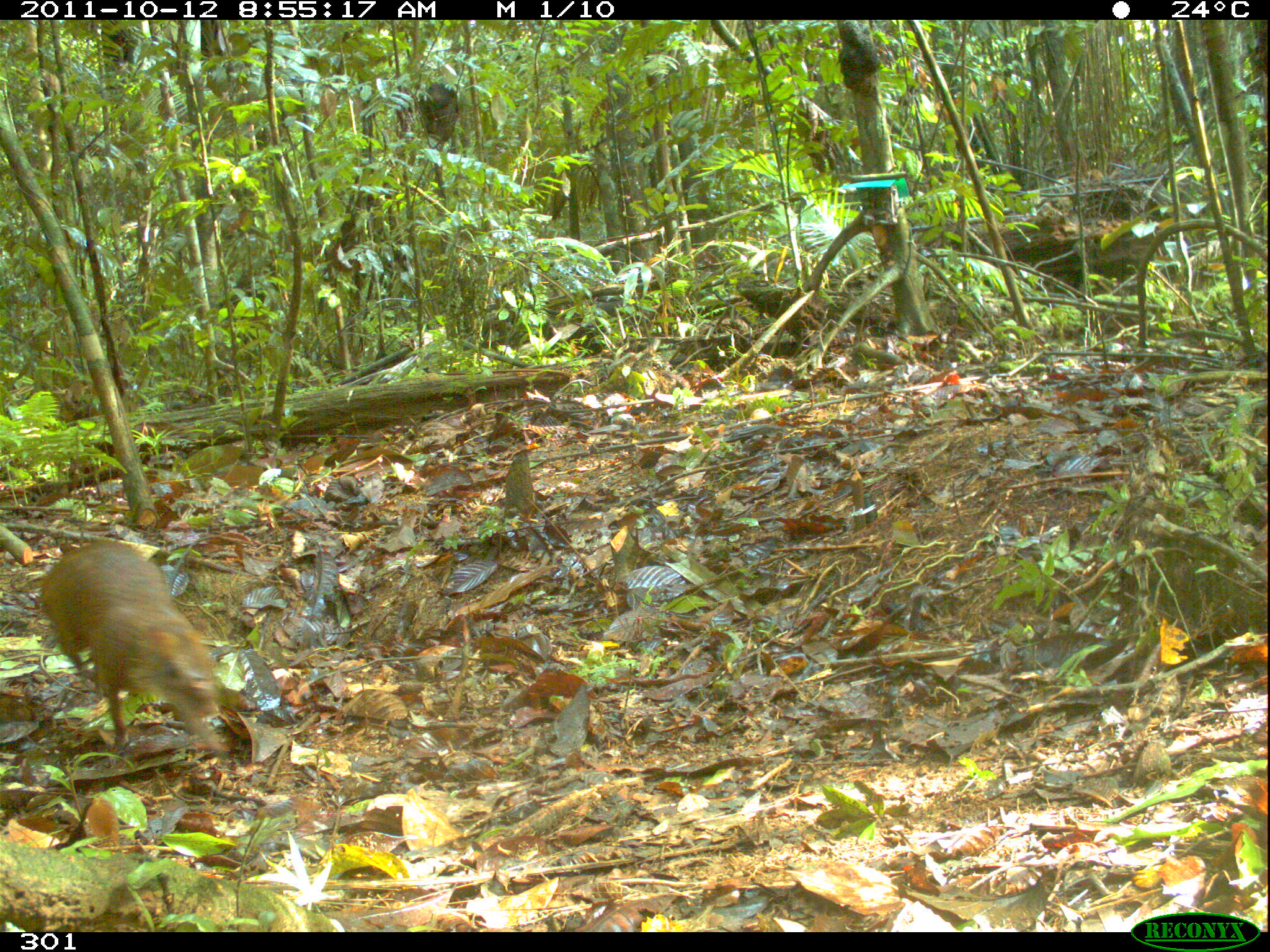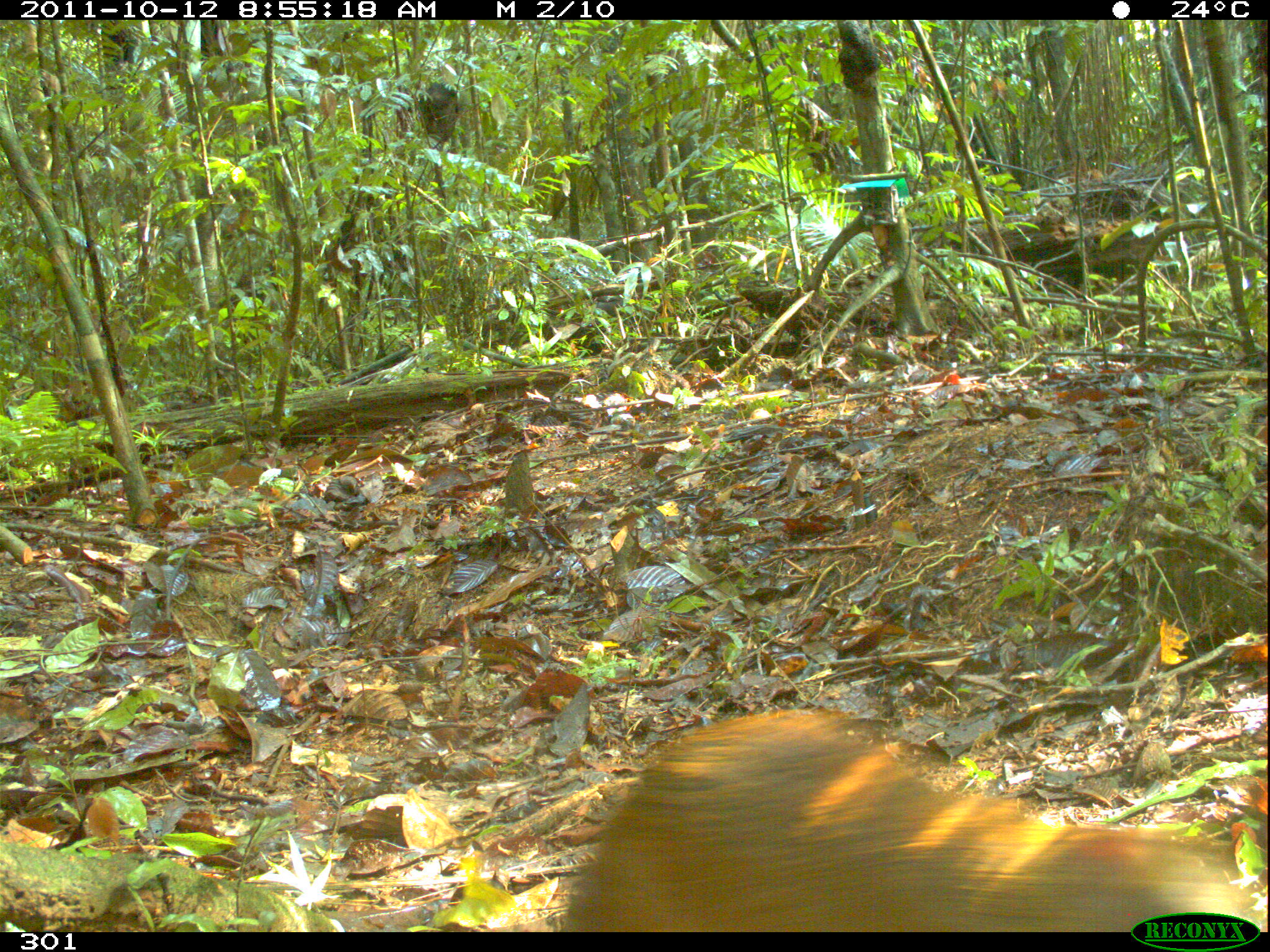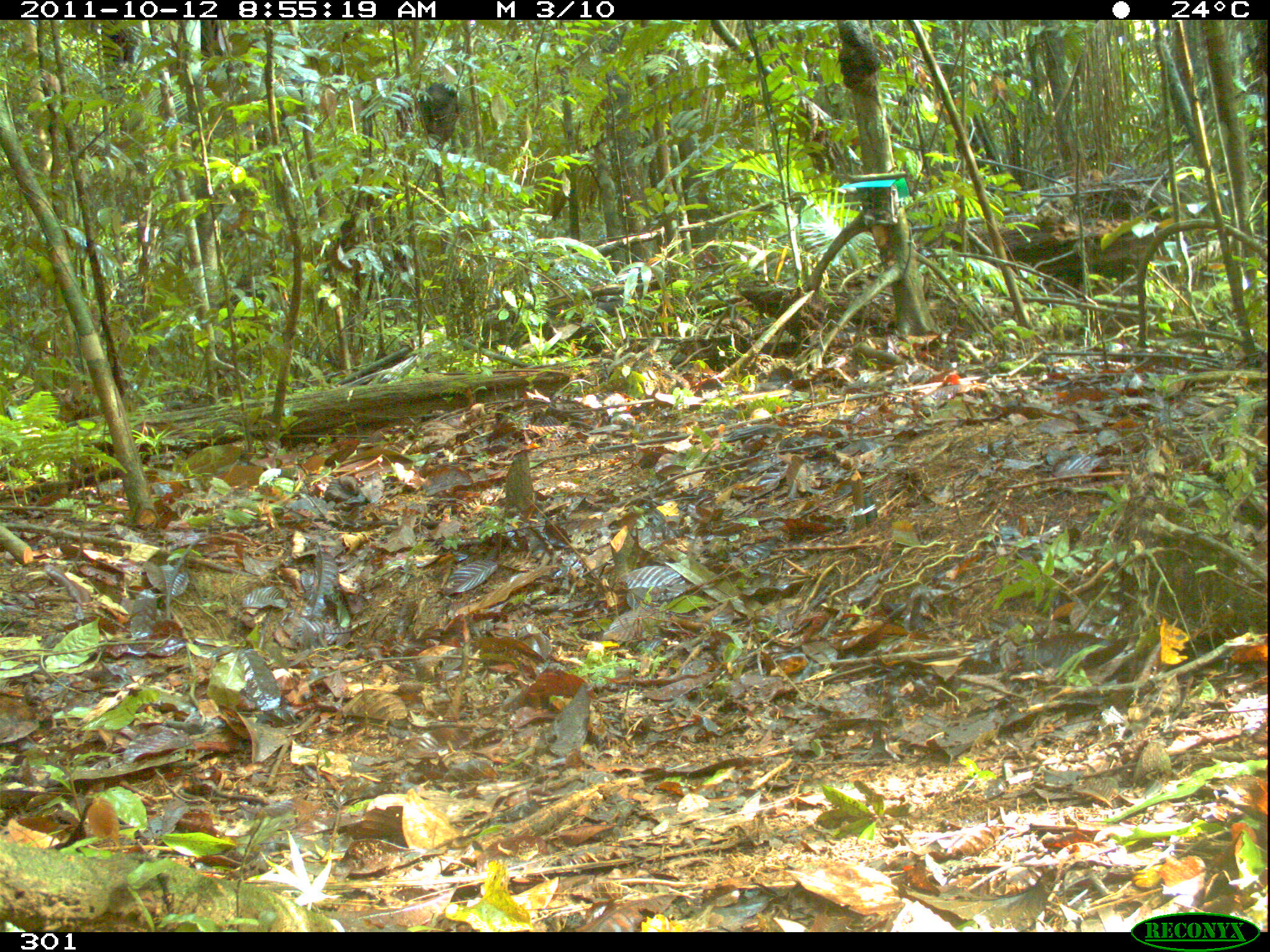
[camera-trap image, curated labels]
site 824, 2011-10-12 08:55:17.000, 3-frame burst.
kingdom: Animalia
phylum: Chordata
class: Mammalia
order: Rodentia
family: Dasyproctidae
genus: Dasyprocta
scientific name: Dasyprocta punctata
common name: central american agouti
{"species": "Dasyprocta punctata (central american agouti)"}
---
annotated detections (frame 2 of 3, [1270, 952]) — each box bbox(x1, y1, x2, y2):
dasyprocta punctata: bbox(561, 706, 1269, 932)